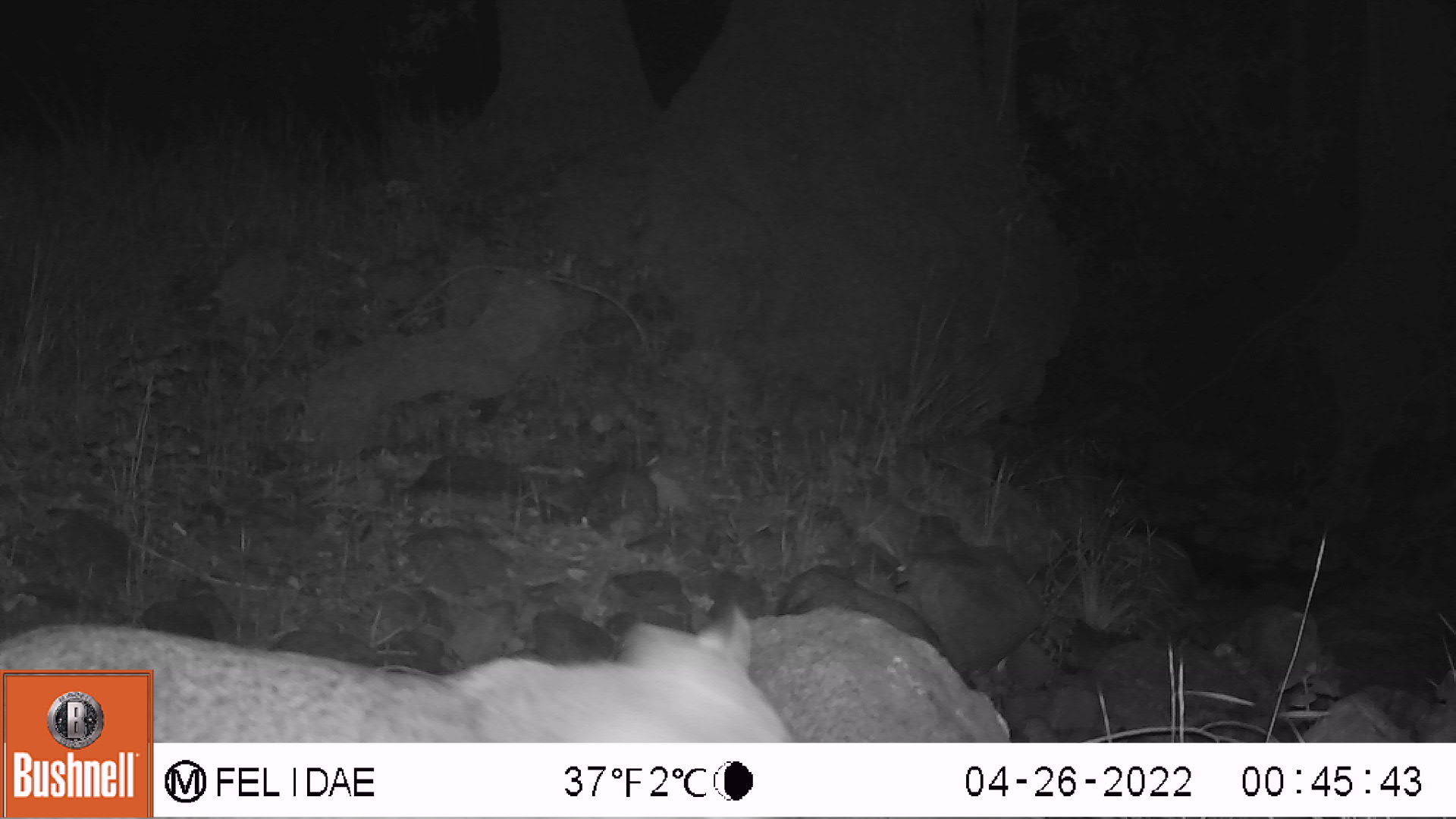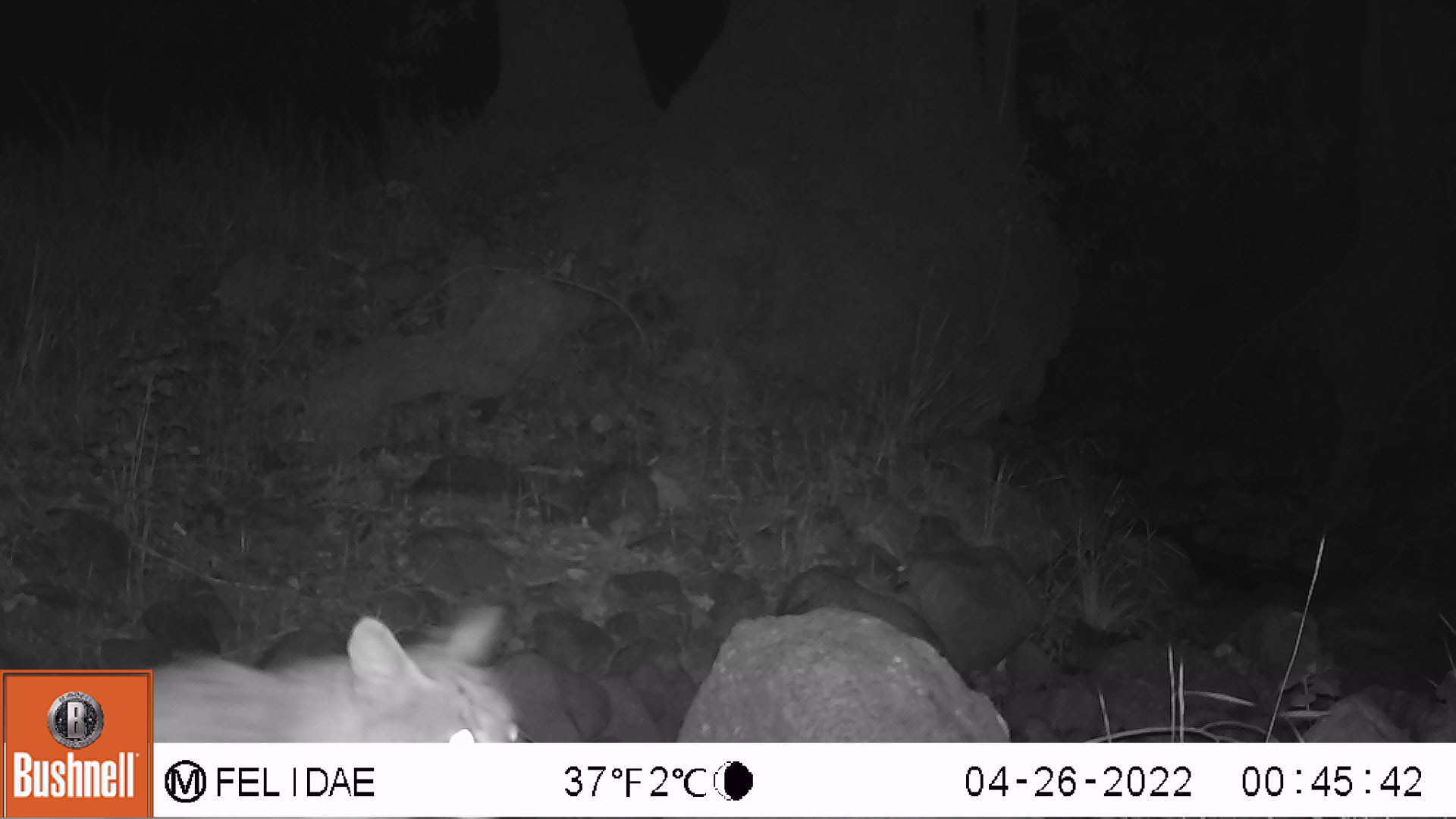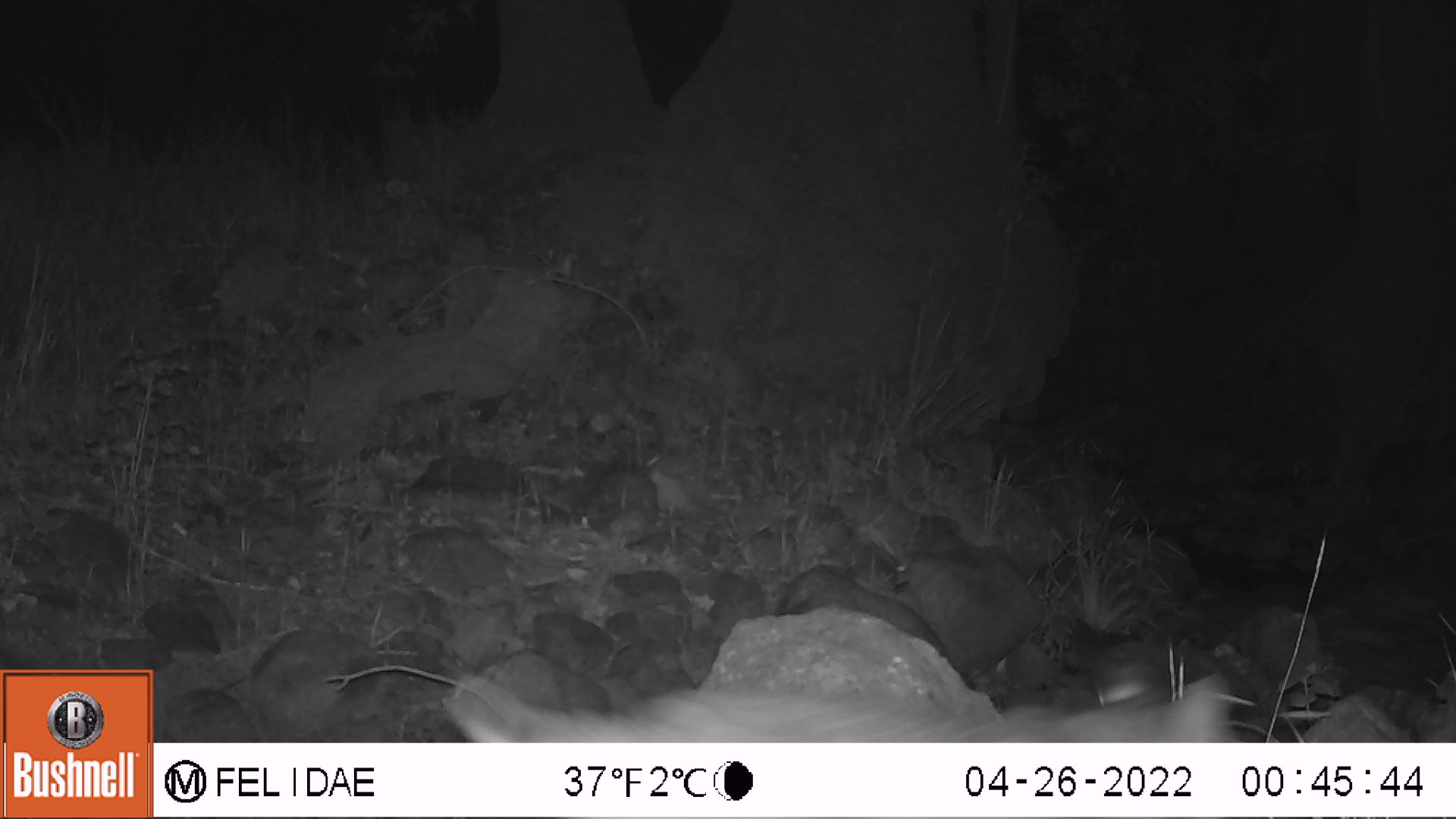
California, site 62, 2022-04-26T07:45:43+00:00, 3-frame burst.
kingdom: Animalia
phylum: Chordata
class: Mammalia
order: Carnivora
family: Felidae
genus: Lynx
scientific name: Lynx rufus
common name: bobcat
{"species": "bobcat (Lynx rufus)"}